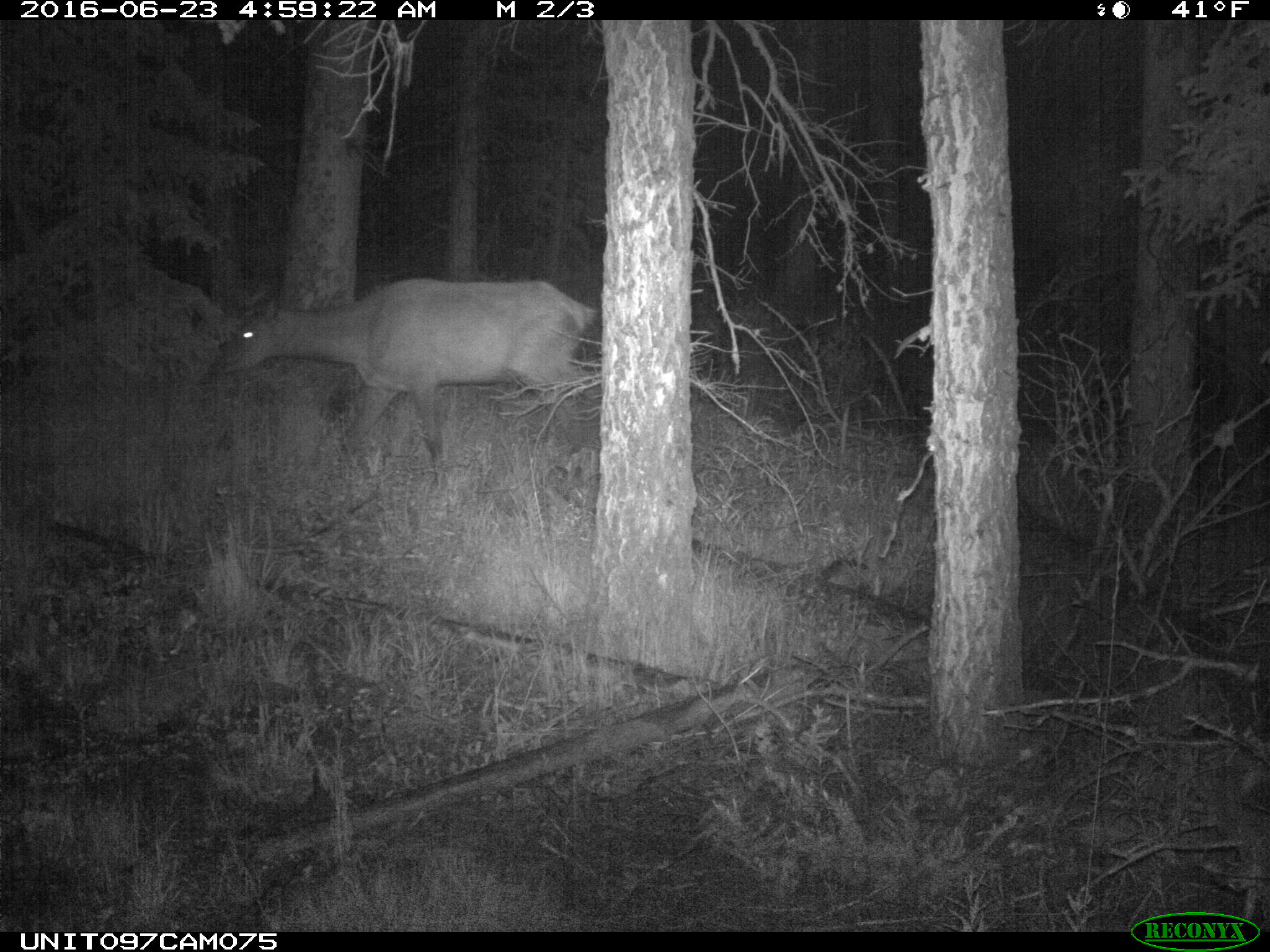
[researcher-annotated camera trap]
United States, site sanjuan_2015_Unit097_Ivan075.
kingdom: Animalia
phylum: Chordata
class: Mammalia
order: Artiodactyla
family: Cervidae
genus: Cervus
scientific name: Cervus elaphus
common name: red deer